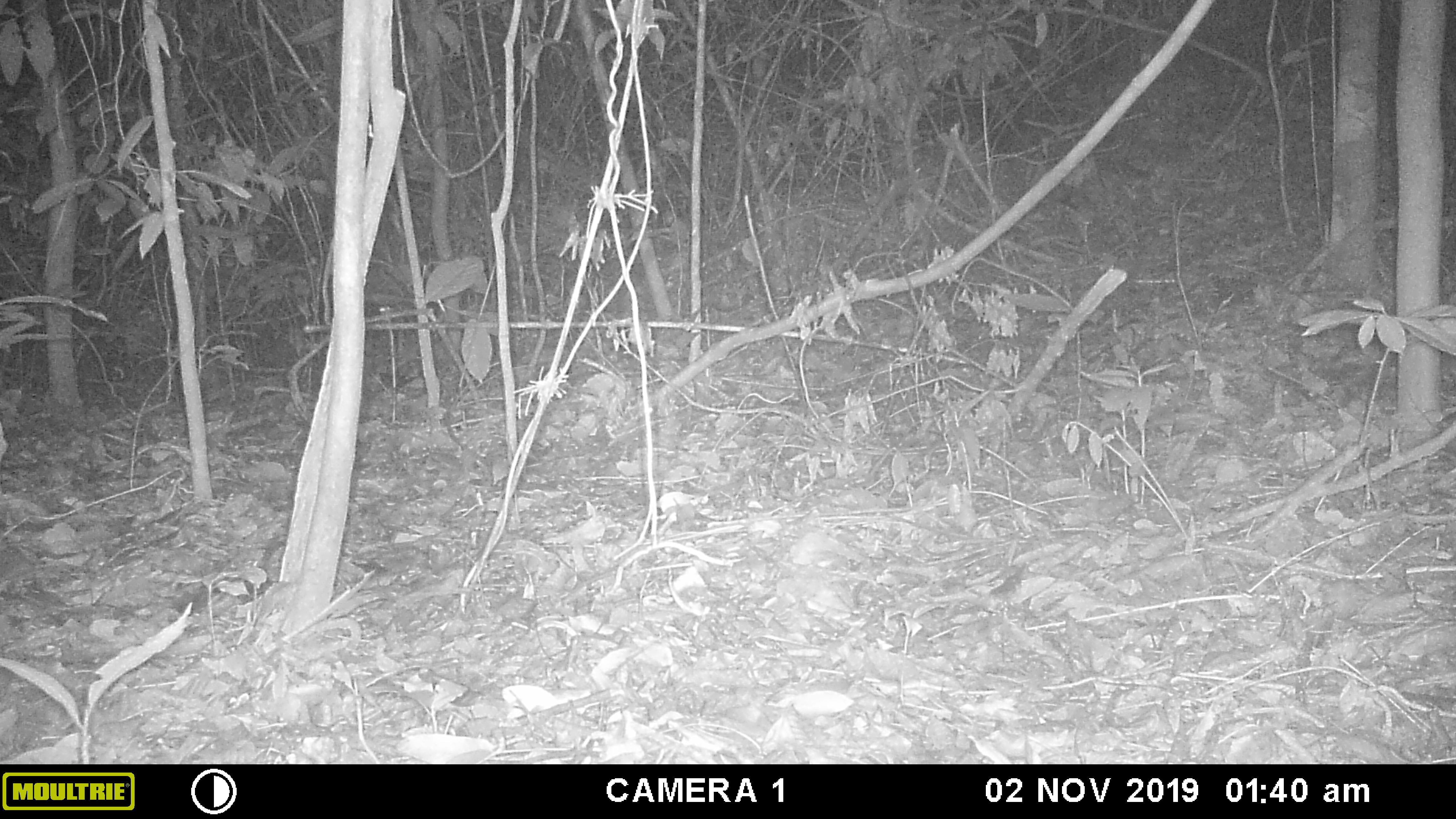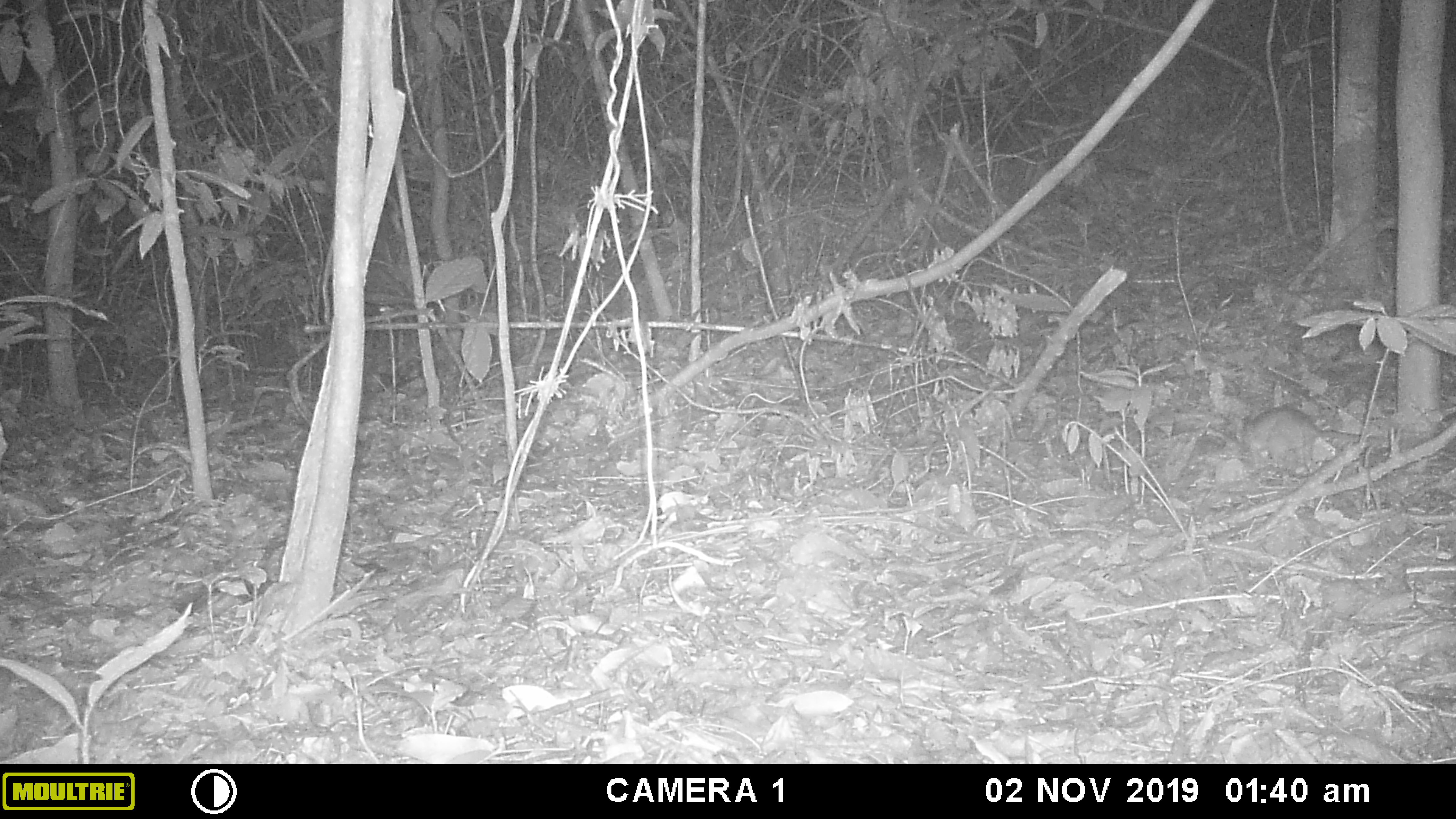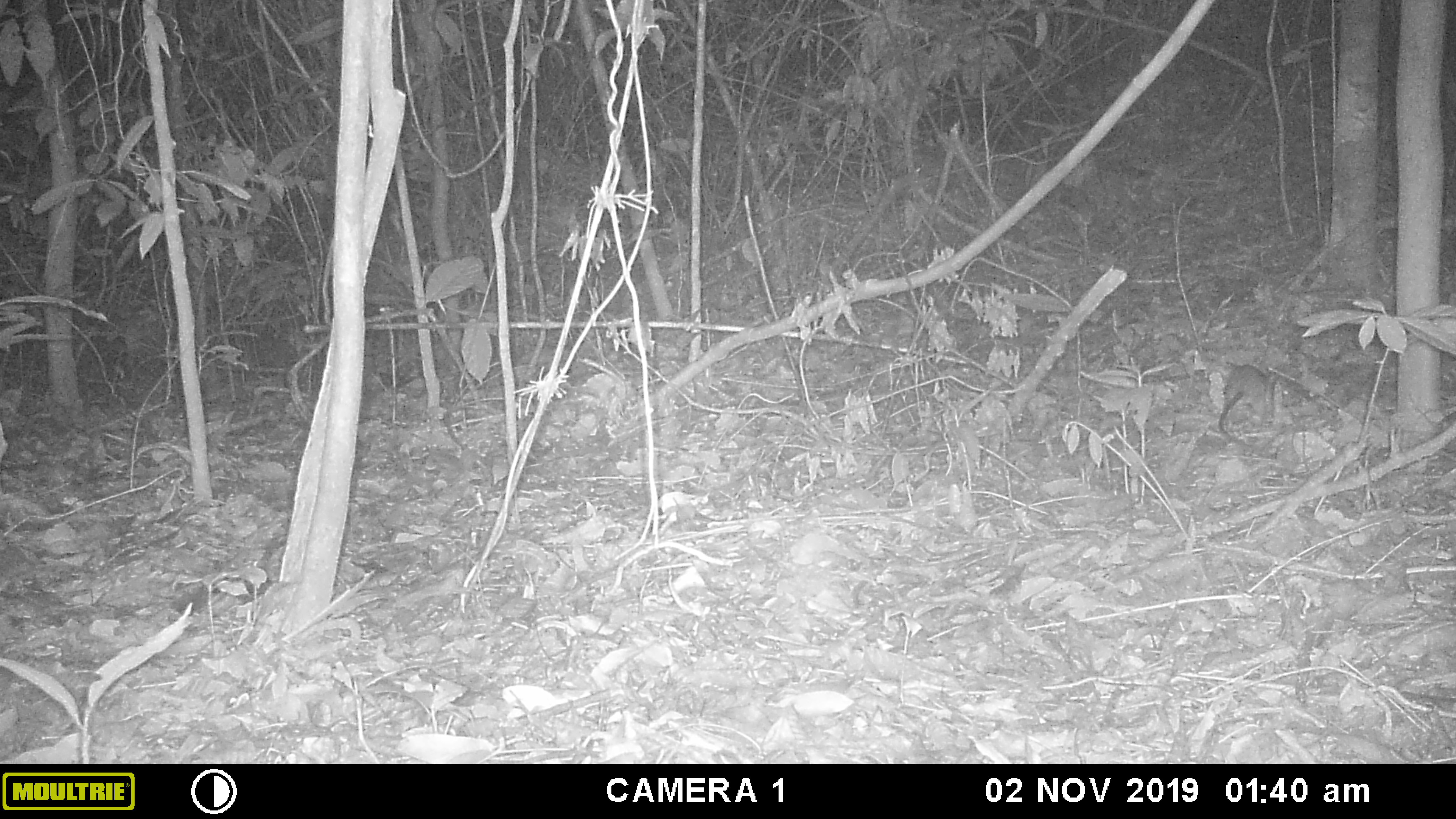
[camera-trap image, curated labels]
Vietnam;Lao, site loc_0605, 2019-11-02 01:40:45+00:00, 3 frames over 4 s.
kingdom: Animalia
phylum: Chordata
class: Mammalia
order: Rodentia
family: Muridae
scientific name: Muridae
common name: old-world mice and rats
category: unidentified murid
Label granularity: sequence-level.